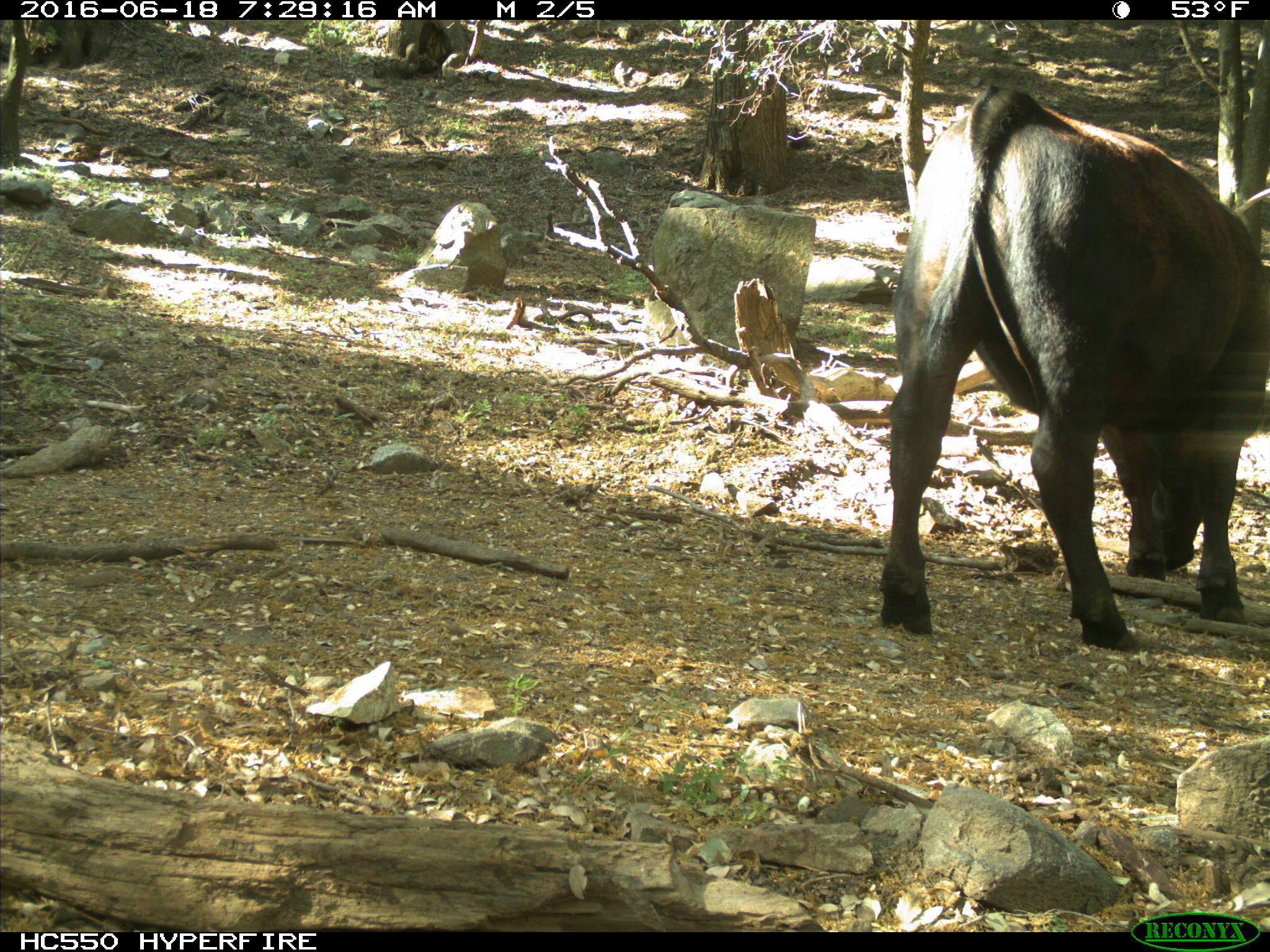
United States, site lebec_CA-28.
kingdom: Animalia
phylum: Chordata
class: Mammalia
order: Artiodactyla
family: Bovidae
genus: Bos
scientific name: Bos taurus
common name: domestic cow